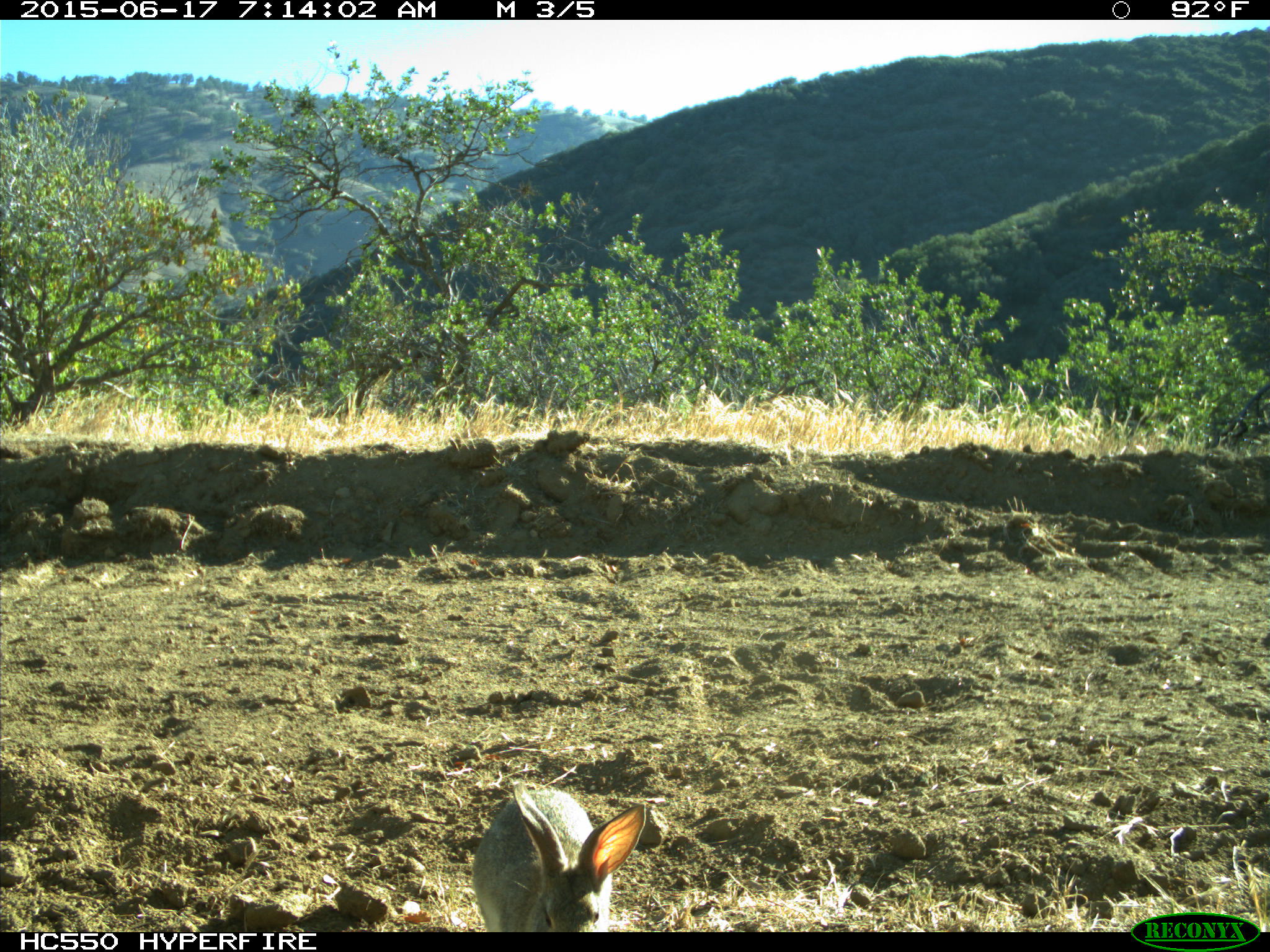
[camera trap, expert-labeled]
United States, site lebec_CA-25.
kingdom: Animalia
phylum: Chordata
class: Mammalia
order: Lagomorpha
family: Leporidae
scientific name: Leporidae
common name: rabbits and hares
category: unidentified rabbit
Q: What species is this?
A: Unidentified rabbit (rabbits and hares) (Leporidae).